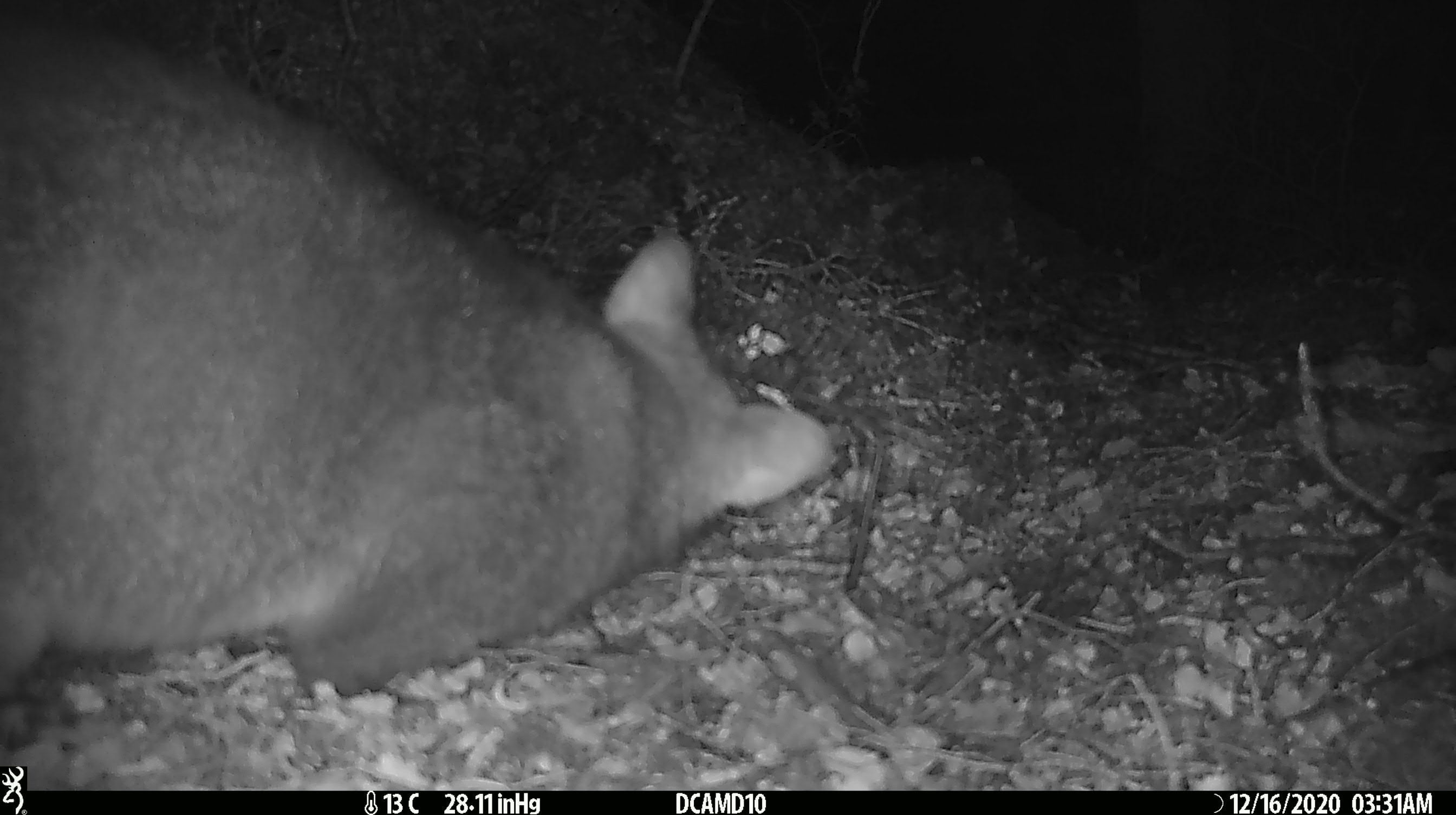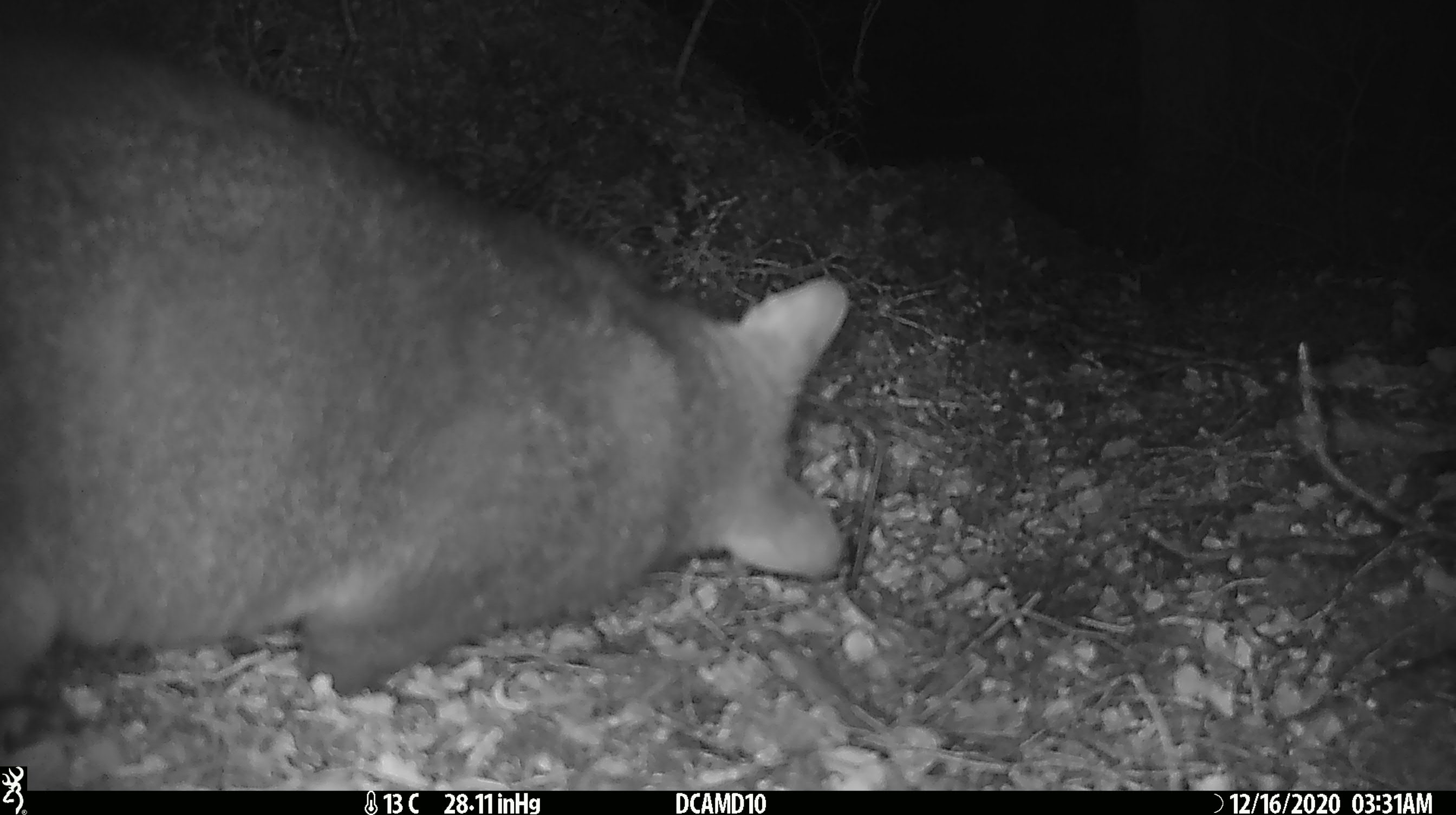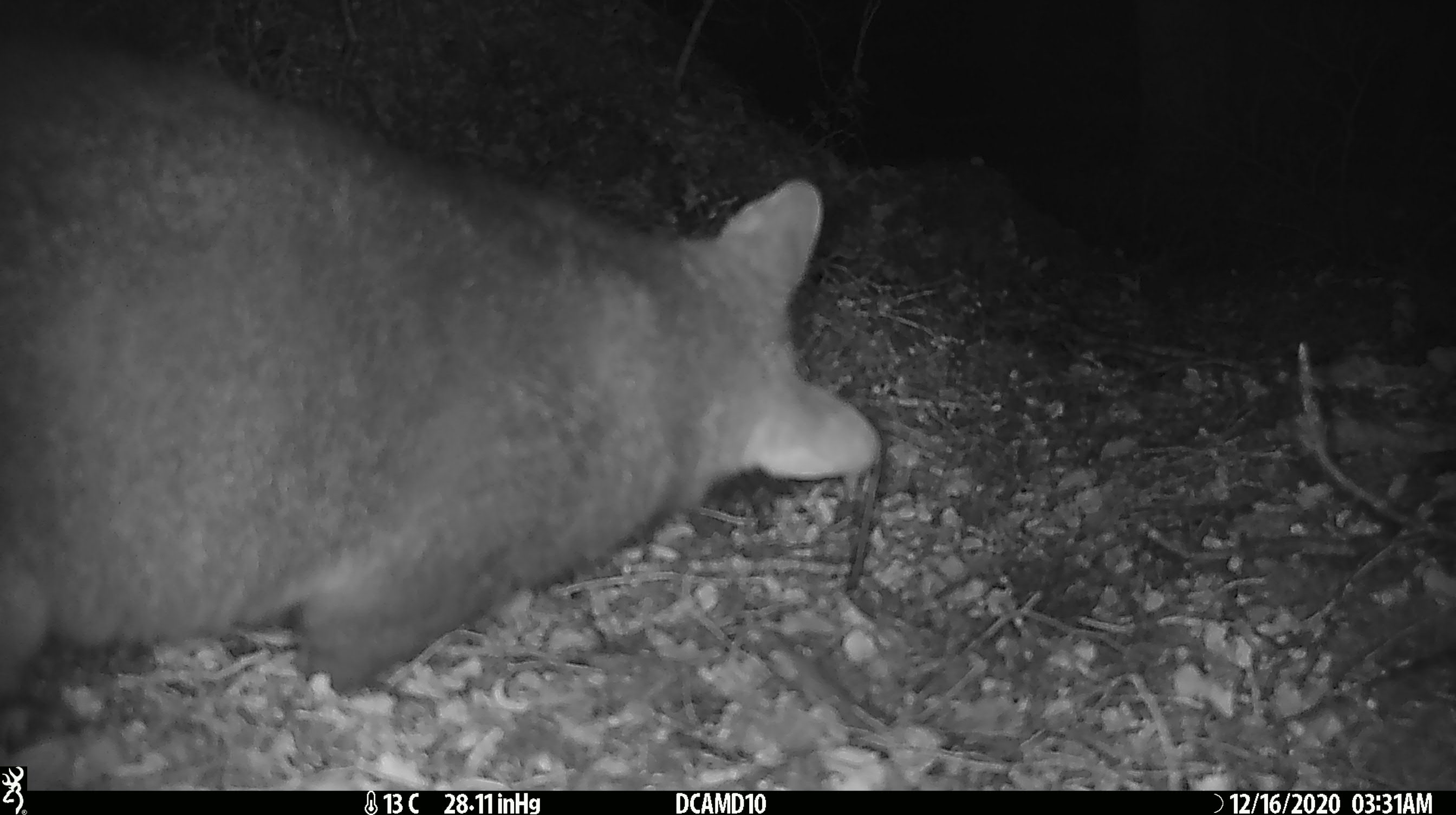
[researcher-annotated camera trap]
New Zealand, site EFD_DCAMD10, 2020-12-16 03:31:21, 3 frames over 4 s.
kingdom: Animalia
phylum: Chordata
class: Mammalia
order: Diprotodontia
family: Phalangeridae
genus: Trichosurus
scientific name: Trichosurus vulpecula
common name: common brushtail possum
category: possum